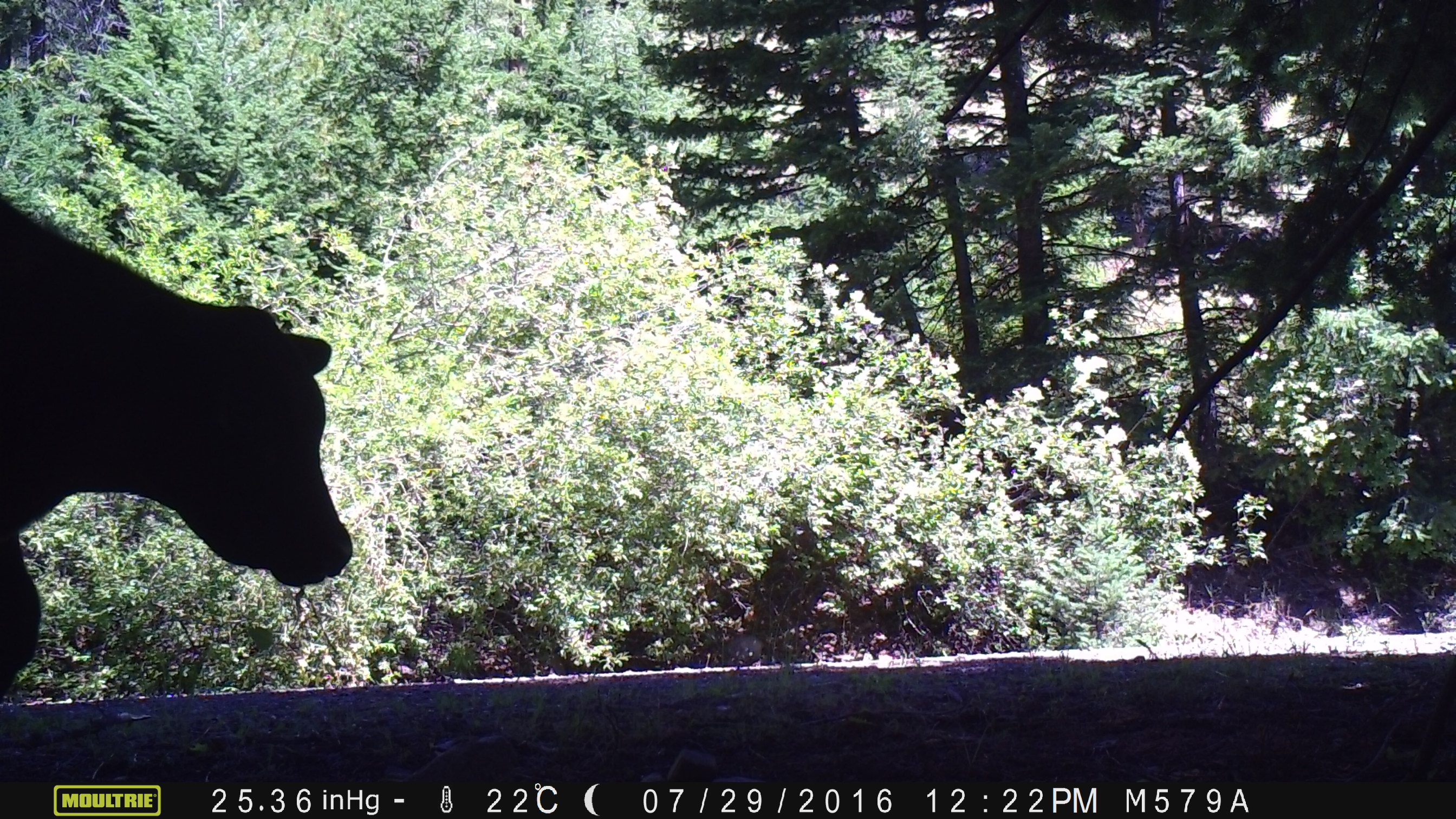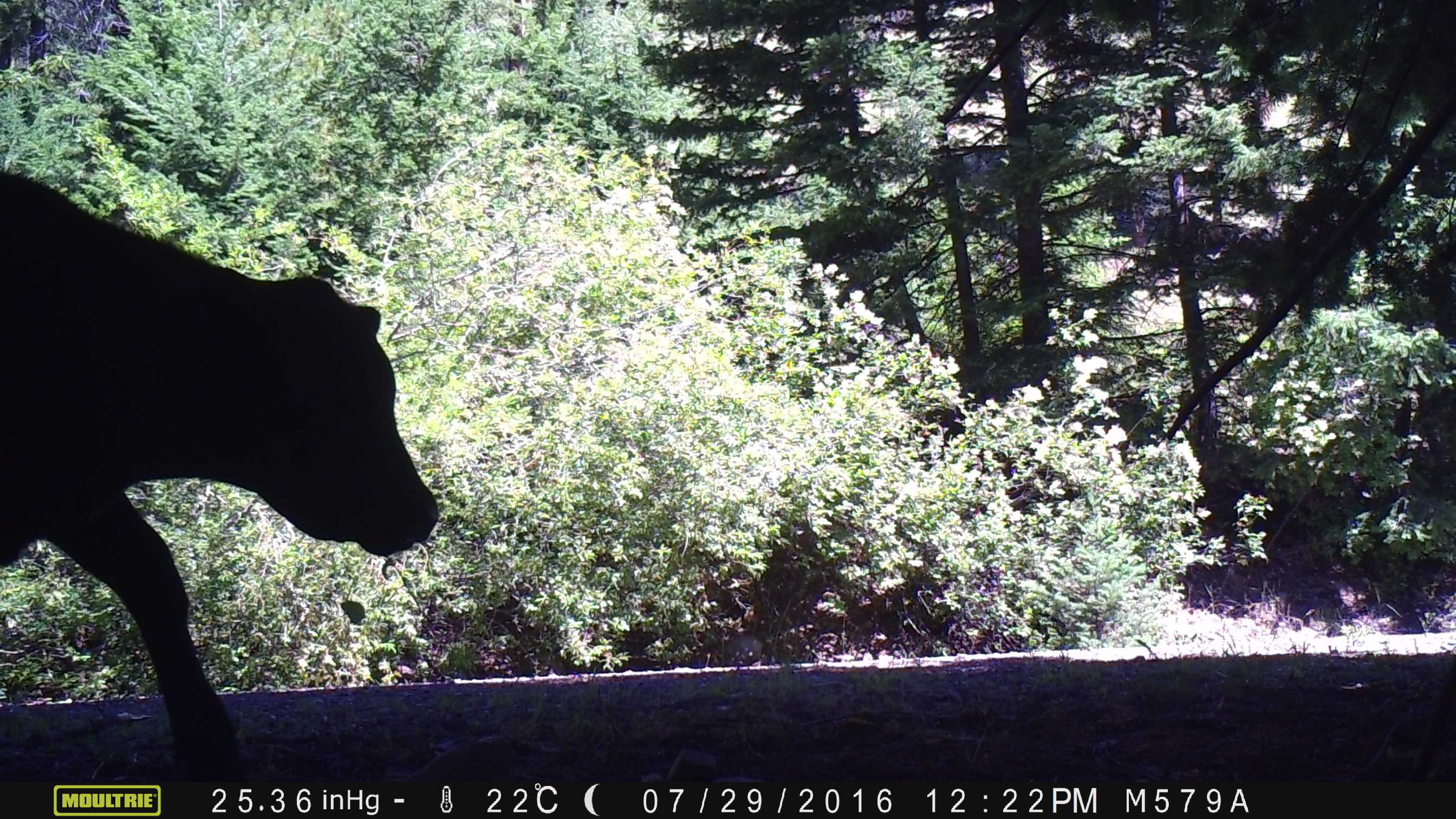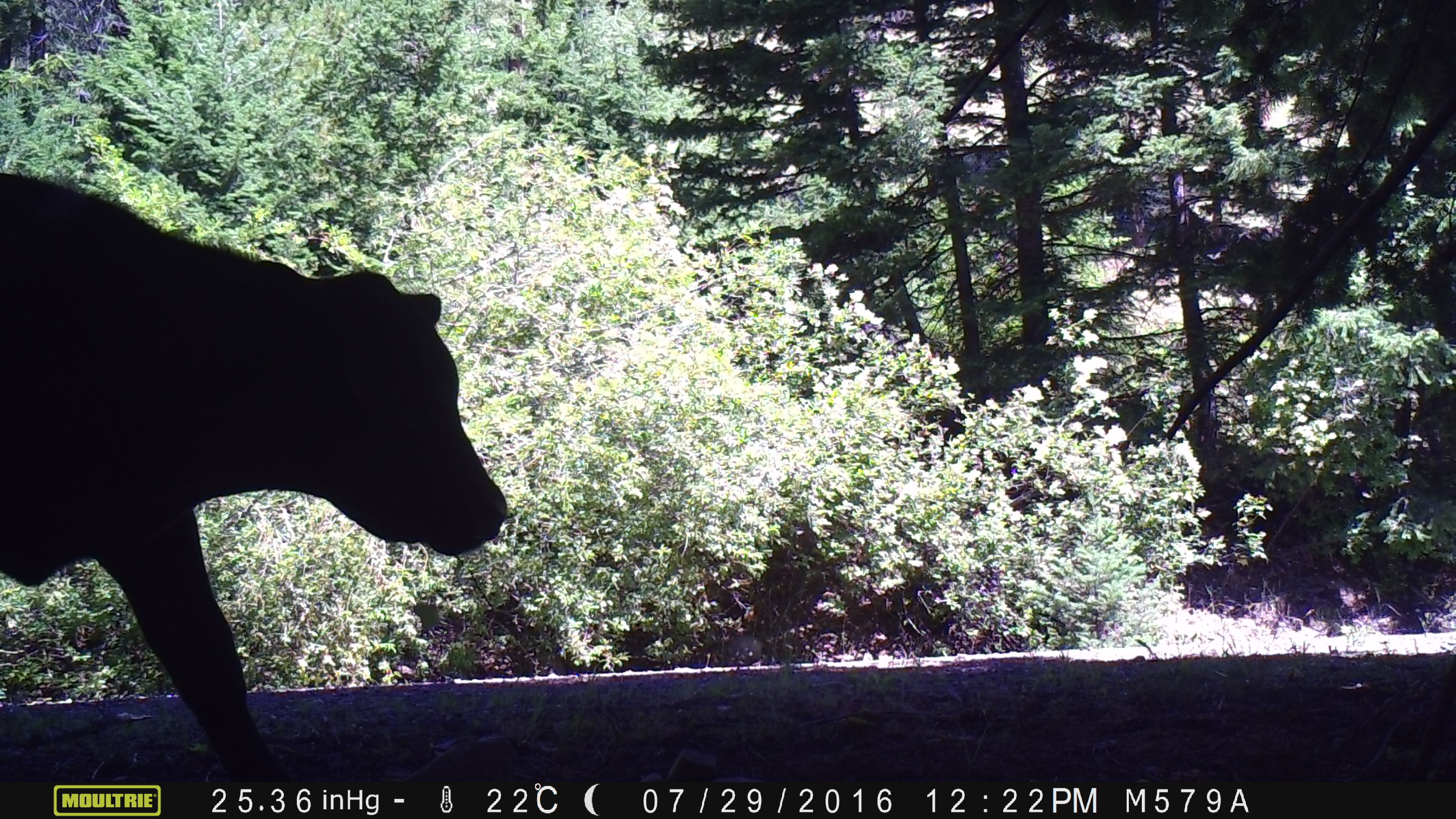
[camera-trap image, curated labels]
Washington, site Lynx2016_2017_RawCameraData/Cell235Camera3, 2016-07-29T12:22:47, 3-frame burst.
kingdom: Animalia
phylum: Chordata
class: Mammalia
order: Artiodactyla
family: Bovidae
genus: Bos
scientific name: Bos taurus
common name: domestic cattle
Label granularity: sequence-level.